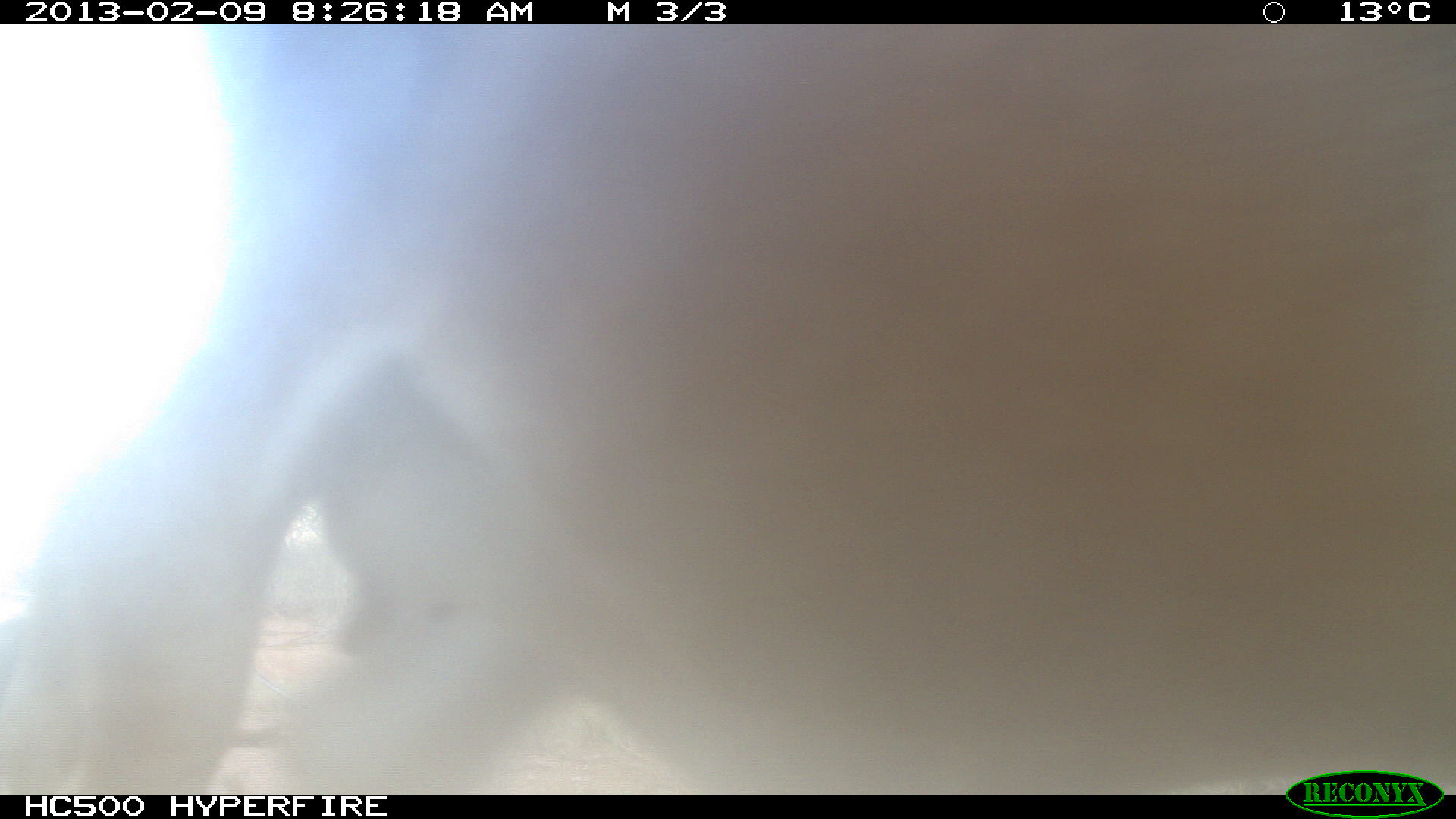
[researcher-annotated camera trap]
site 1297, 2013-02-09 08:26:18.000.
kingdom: Animalia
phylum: Chordata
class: Mammalia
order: Artiodactyla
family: Bovidae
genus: Bos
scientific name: Bos taurus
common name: domestic cattle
Bos taurus (domestic cattle), count 1.